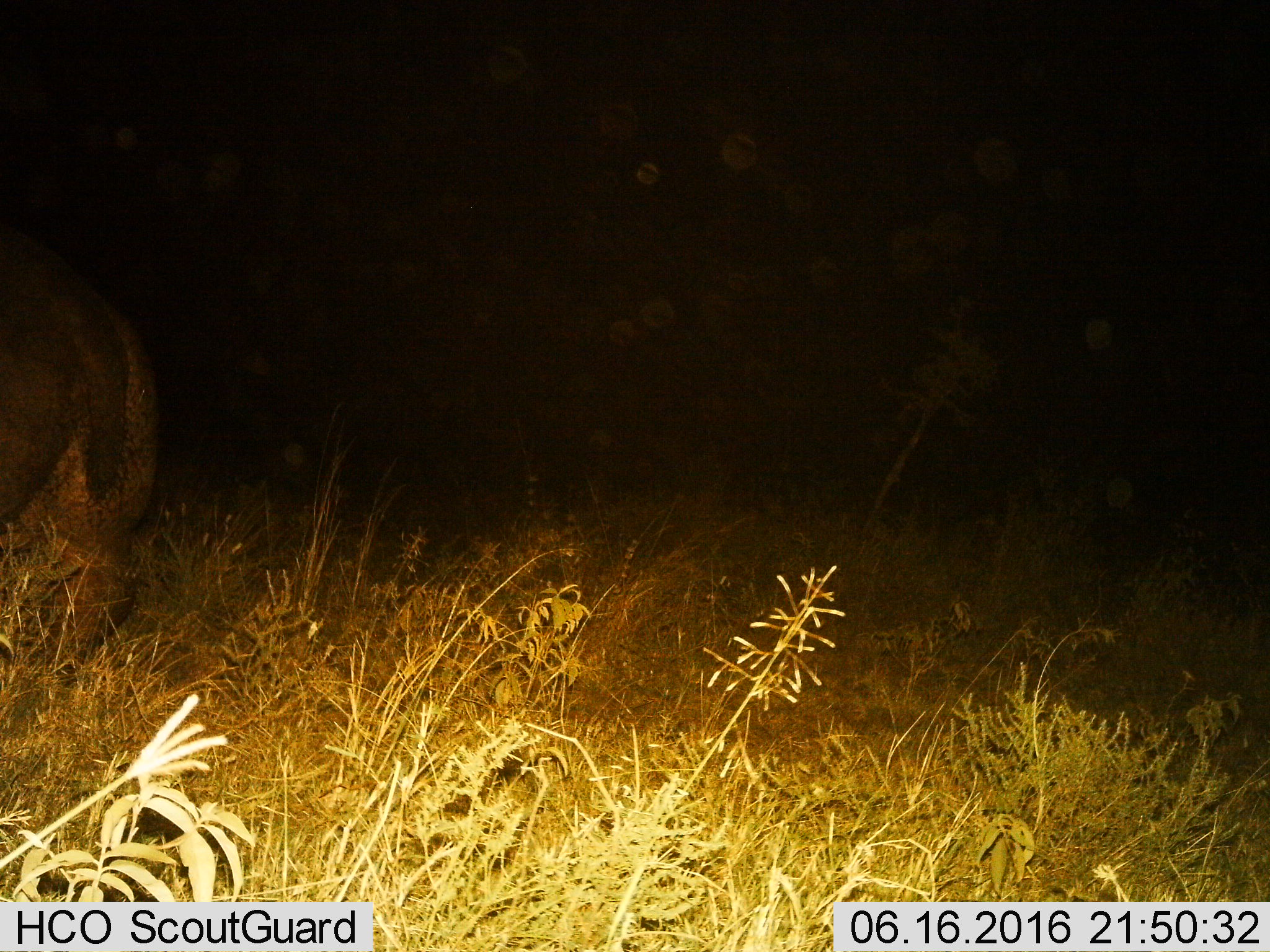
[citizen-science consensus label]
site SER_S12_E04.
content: unidentified animal